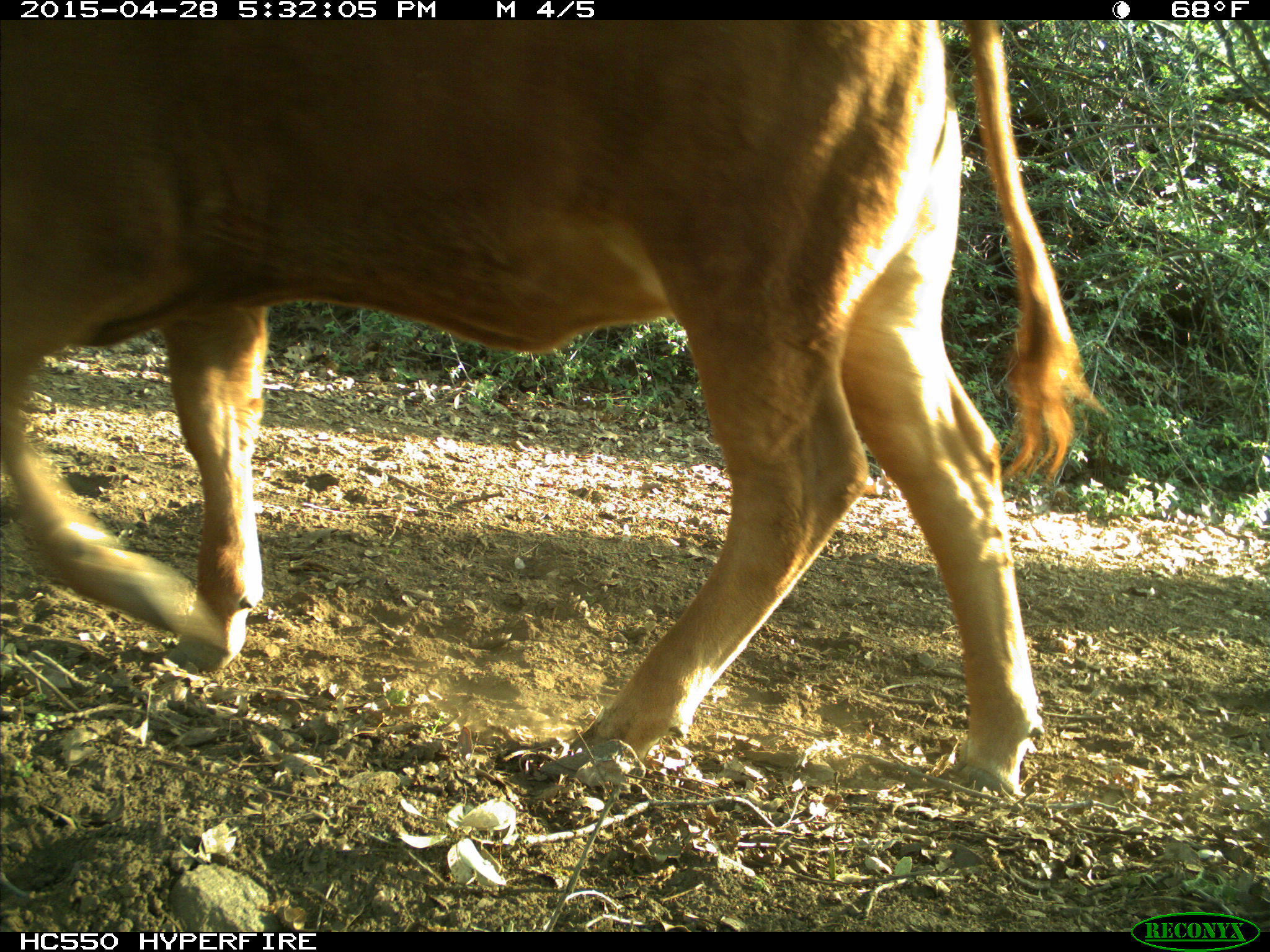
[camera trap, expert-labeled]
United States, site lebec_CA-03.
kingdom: Animalia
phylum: Chordata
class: Mammalia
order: Artiodactyla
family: Bovidae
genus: Bos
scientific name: Bos taurus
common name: domestic cow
Bos taurus (domestic cow).